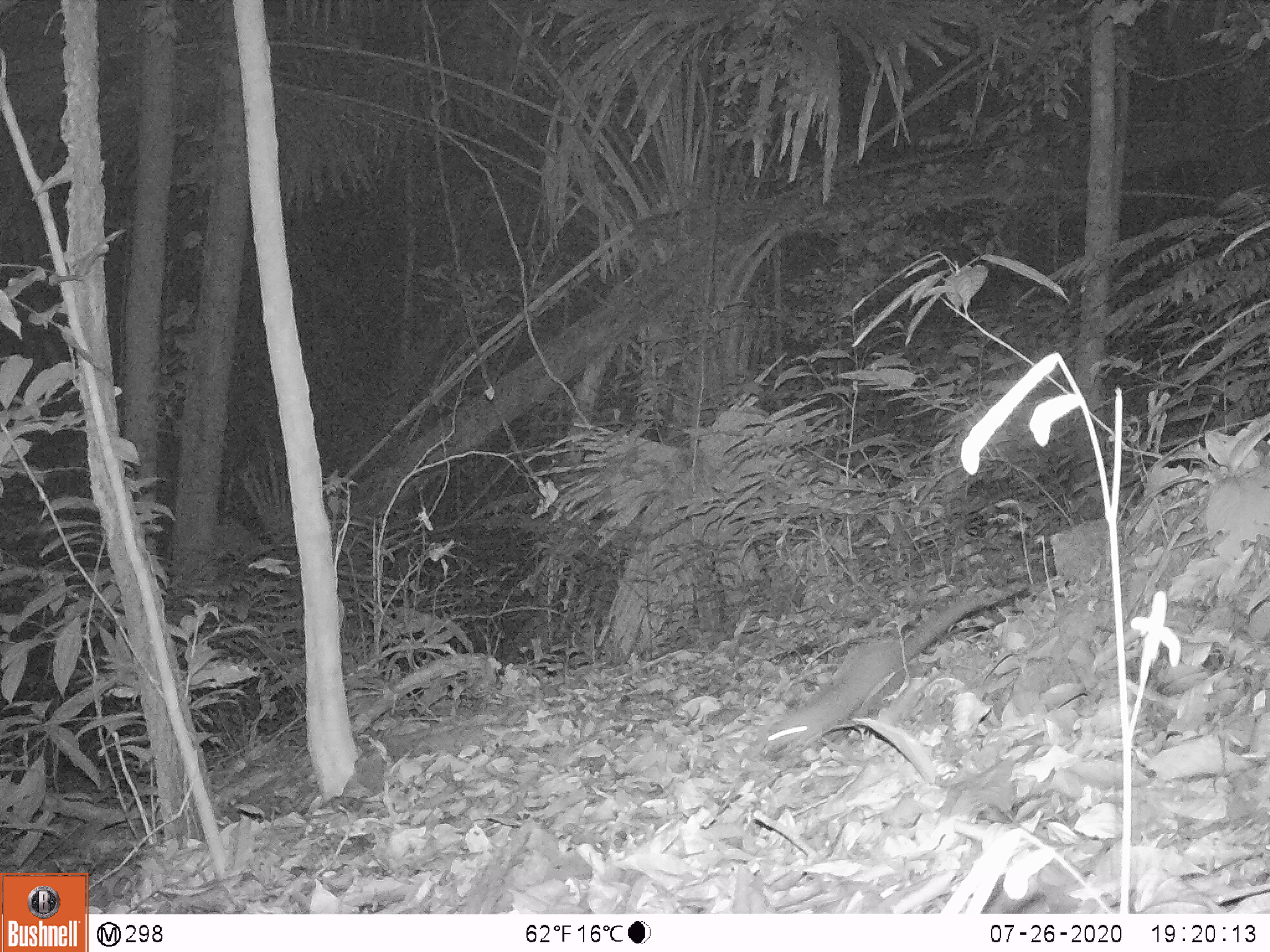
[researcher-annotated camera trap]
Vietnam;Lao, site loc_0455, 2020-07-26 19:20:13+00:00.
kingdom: Animalia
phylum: Chordata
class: Mammalia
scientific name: Mammalia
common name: mammal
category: unidentified small mammal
Unidentified small mammal (mammal) (Mammalia). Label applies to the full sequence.